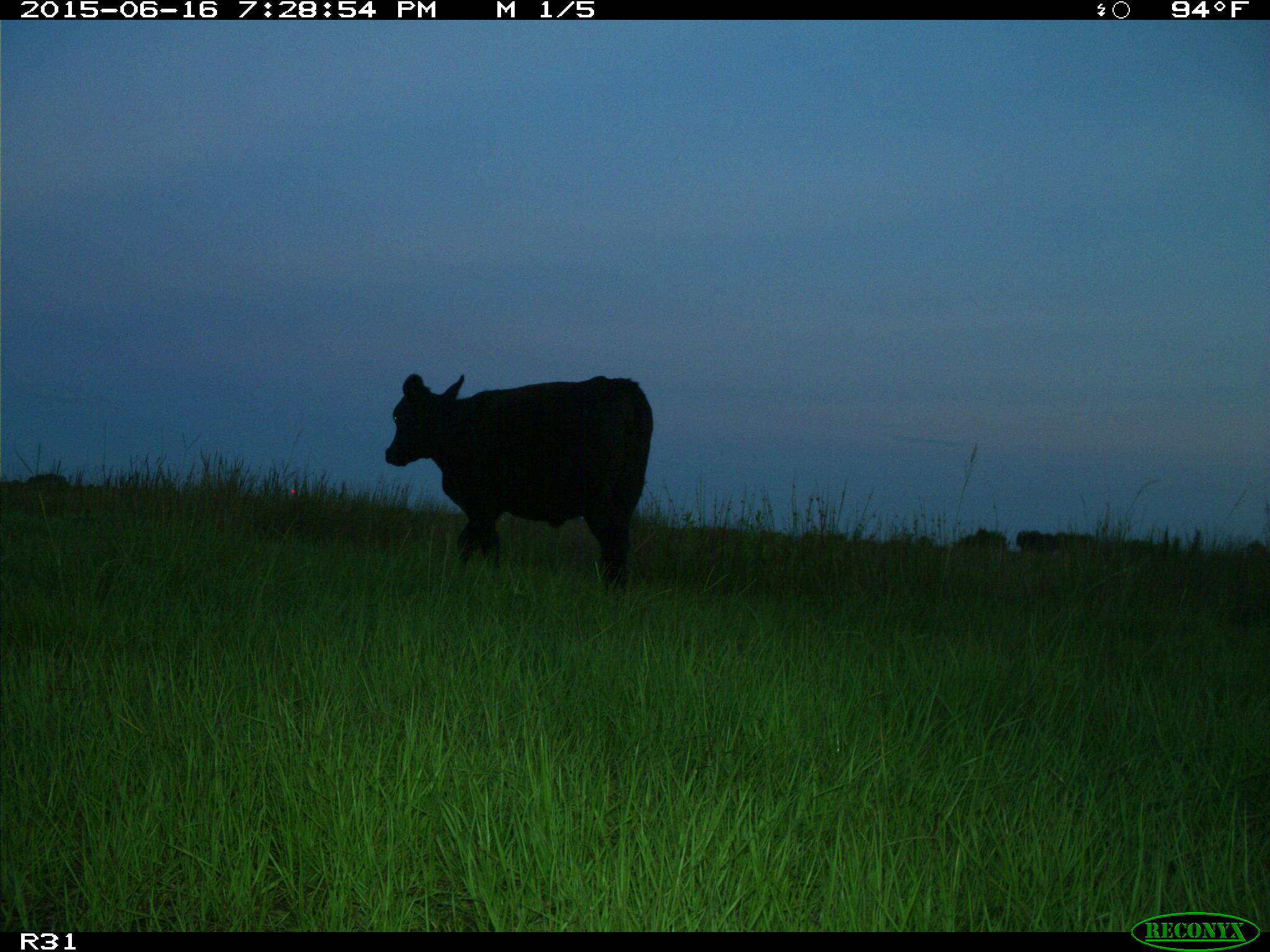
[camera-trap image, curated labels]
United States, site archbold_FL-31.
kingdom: Animalia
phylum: Chordata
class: Mammalia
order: Artiodactyla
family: Bovidae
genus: Bos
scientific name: Bos taurus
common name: domestic cow